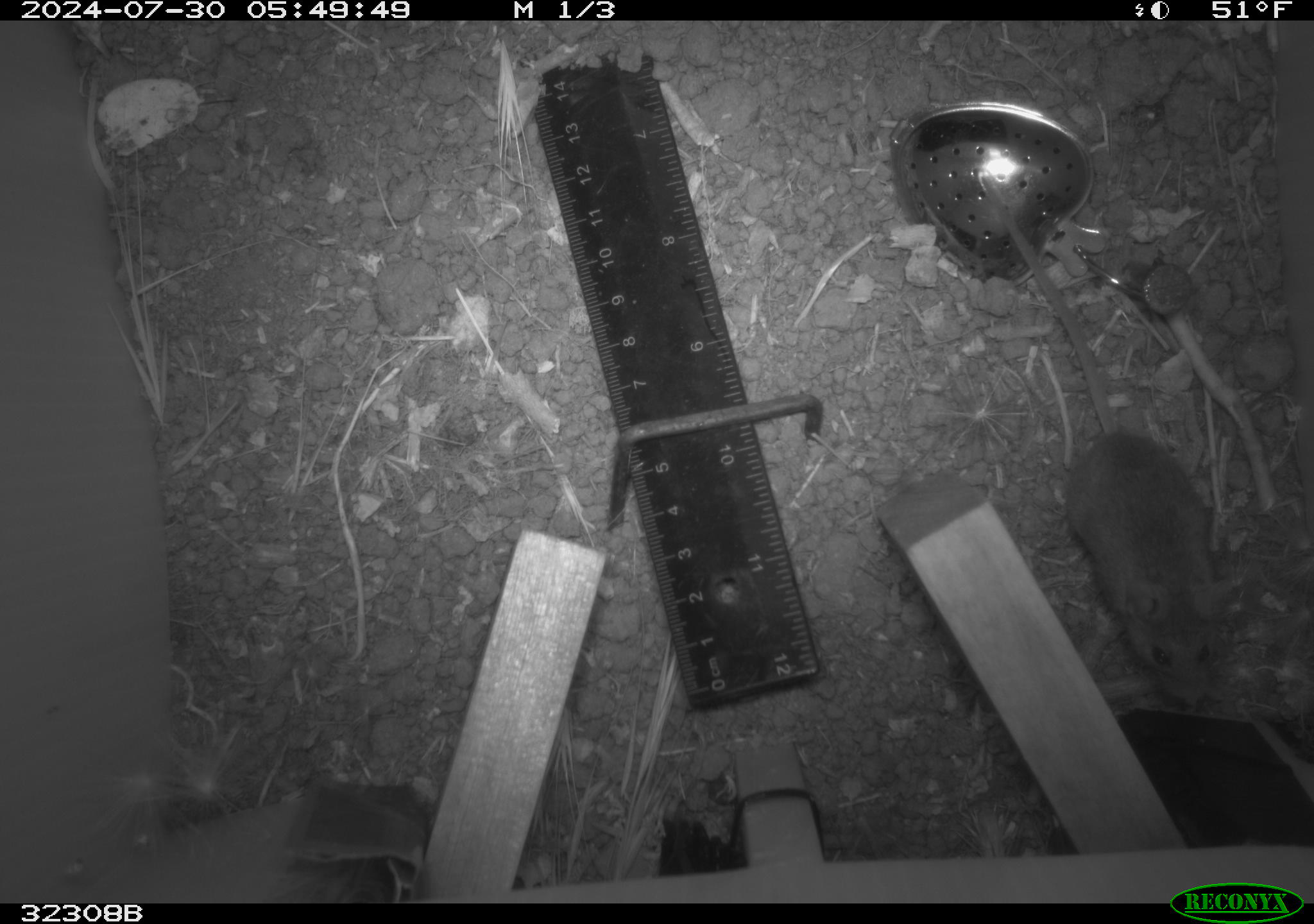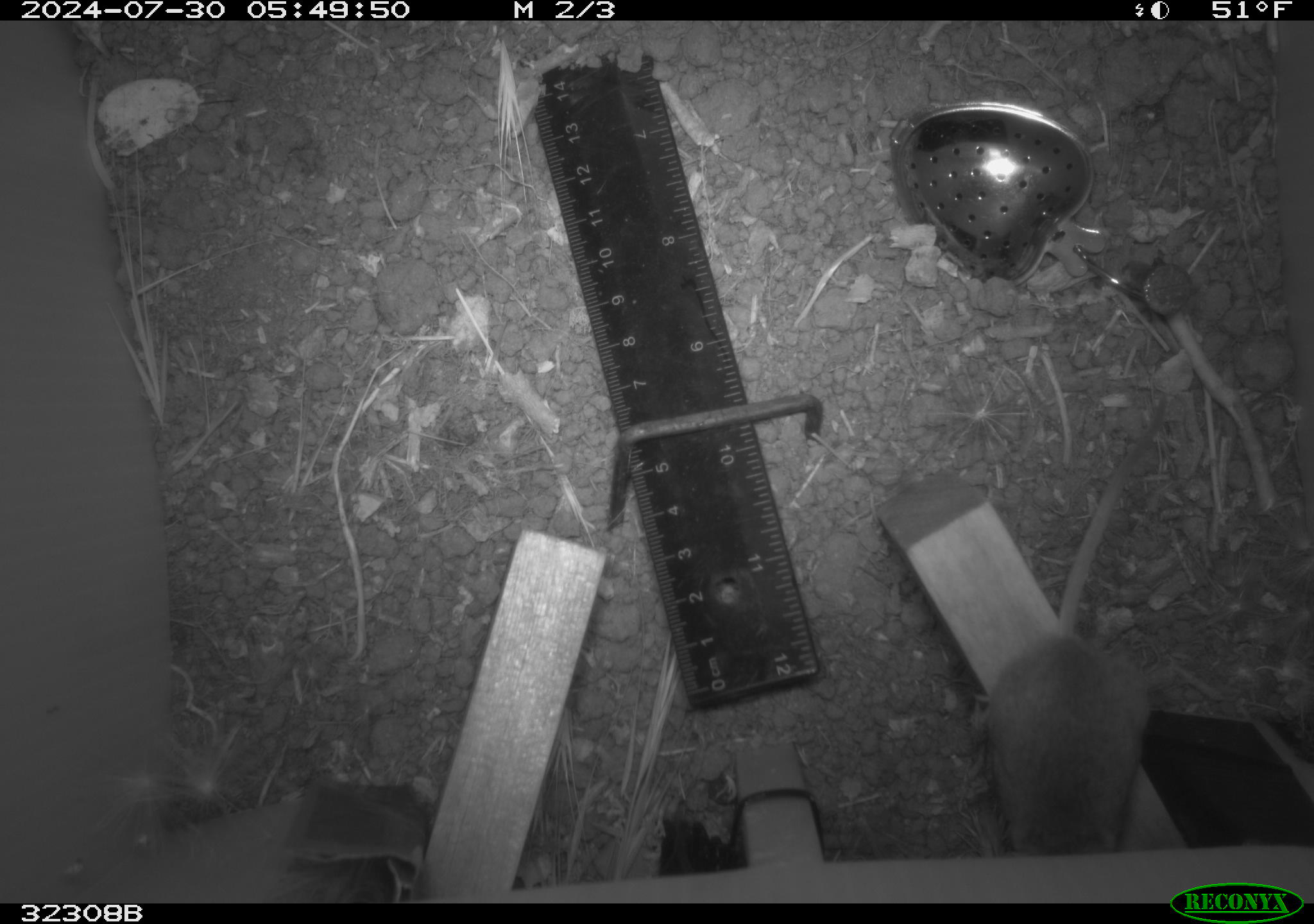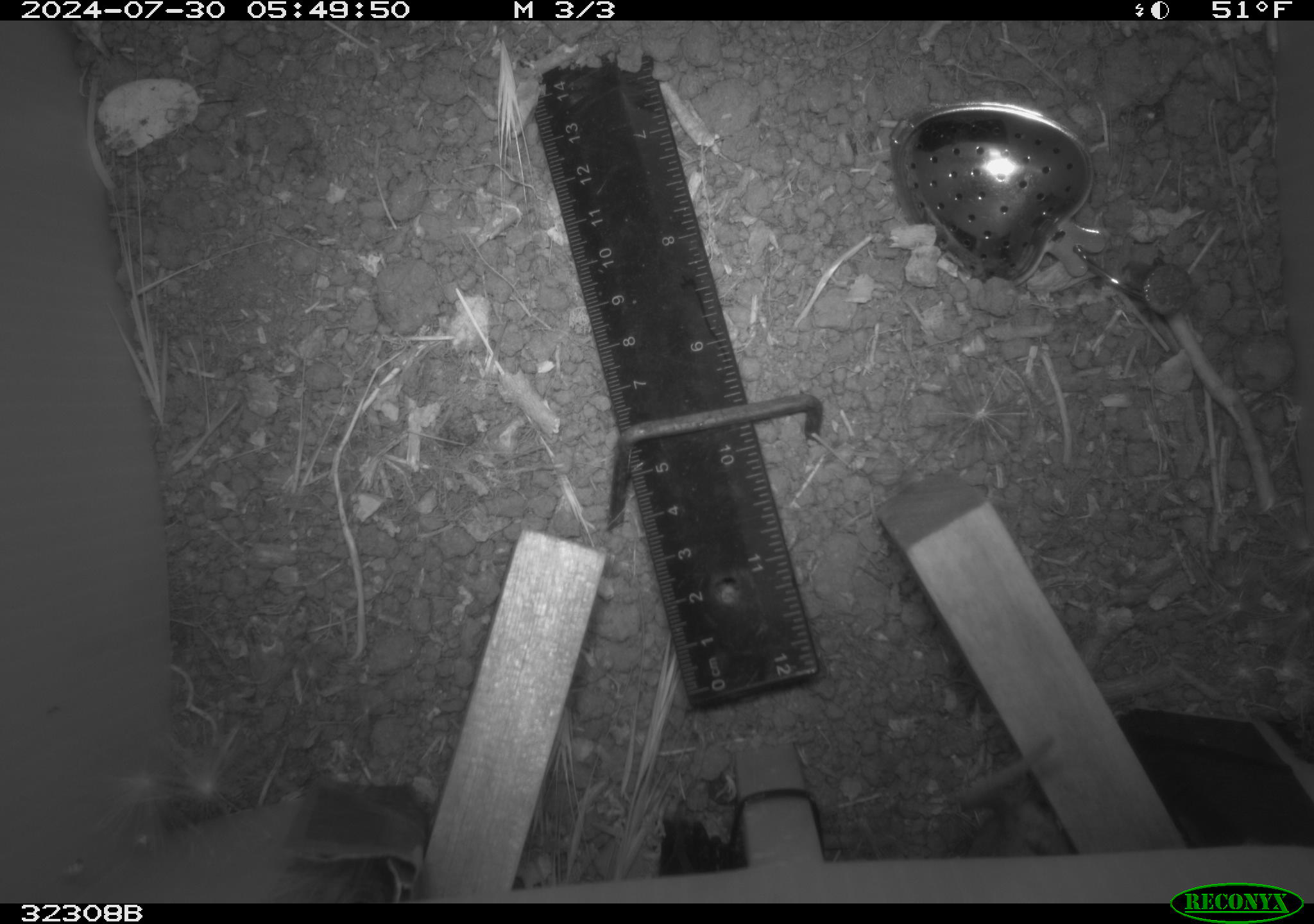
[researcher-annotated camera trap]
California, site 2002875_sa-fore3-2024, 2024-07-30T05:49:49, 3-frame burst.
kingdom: Animalia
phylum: Chordata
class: Mammalia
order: Rodentia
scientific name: Rodentia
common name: mouse species